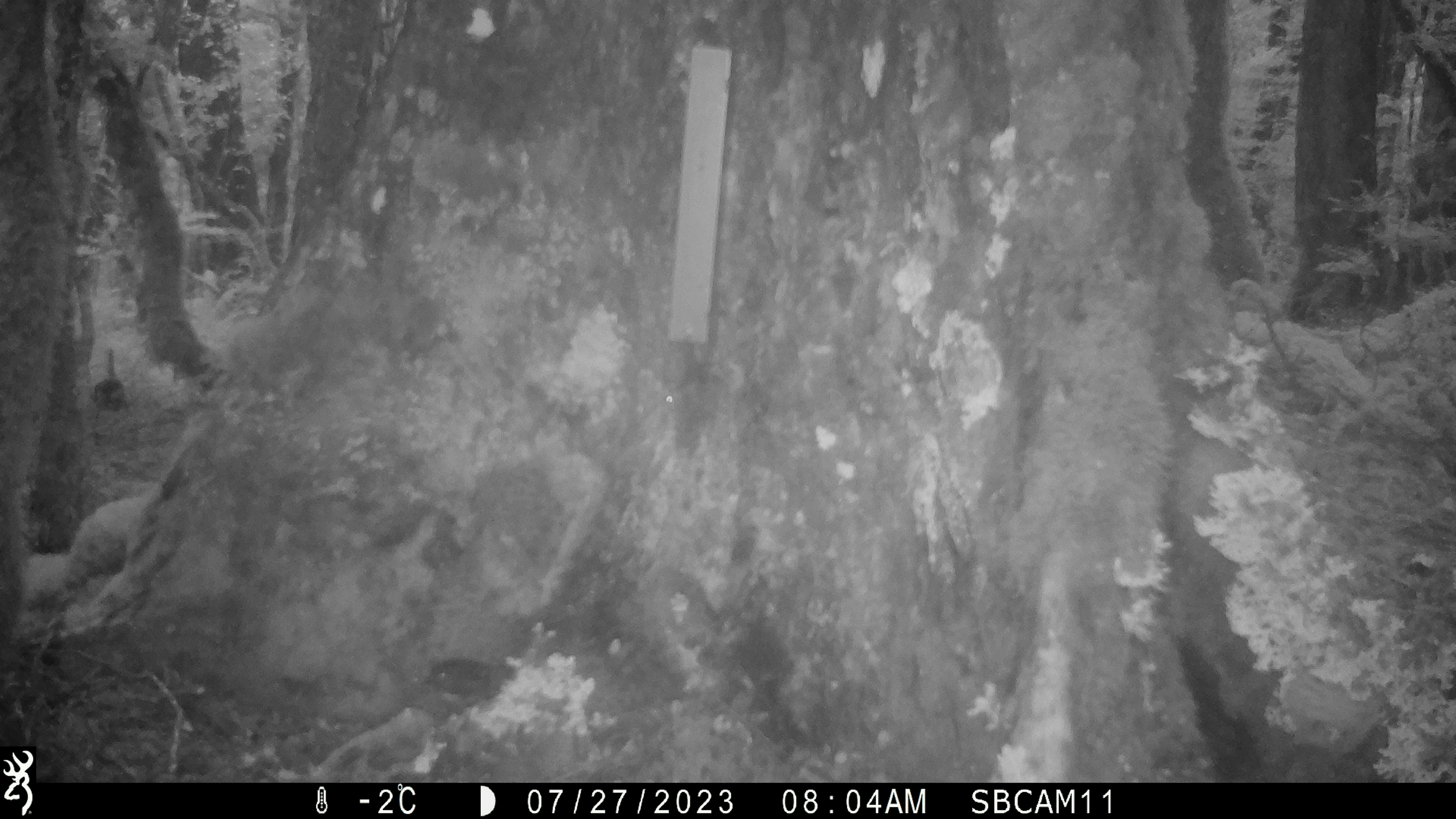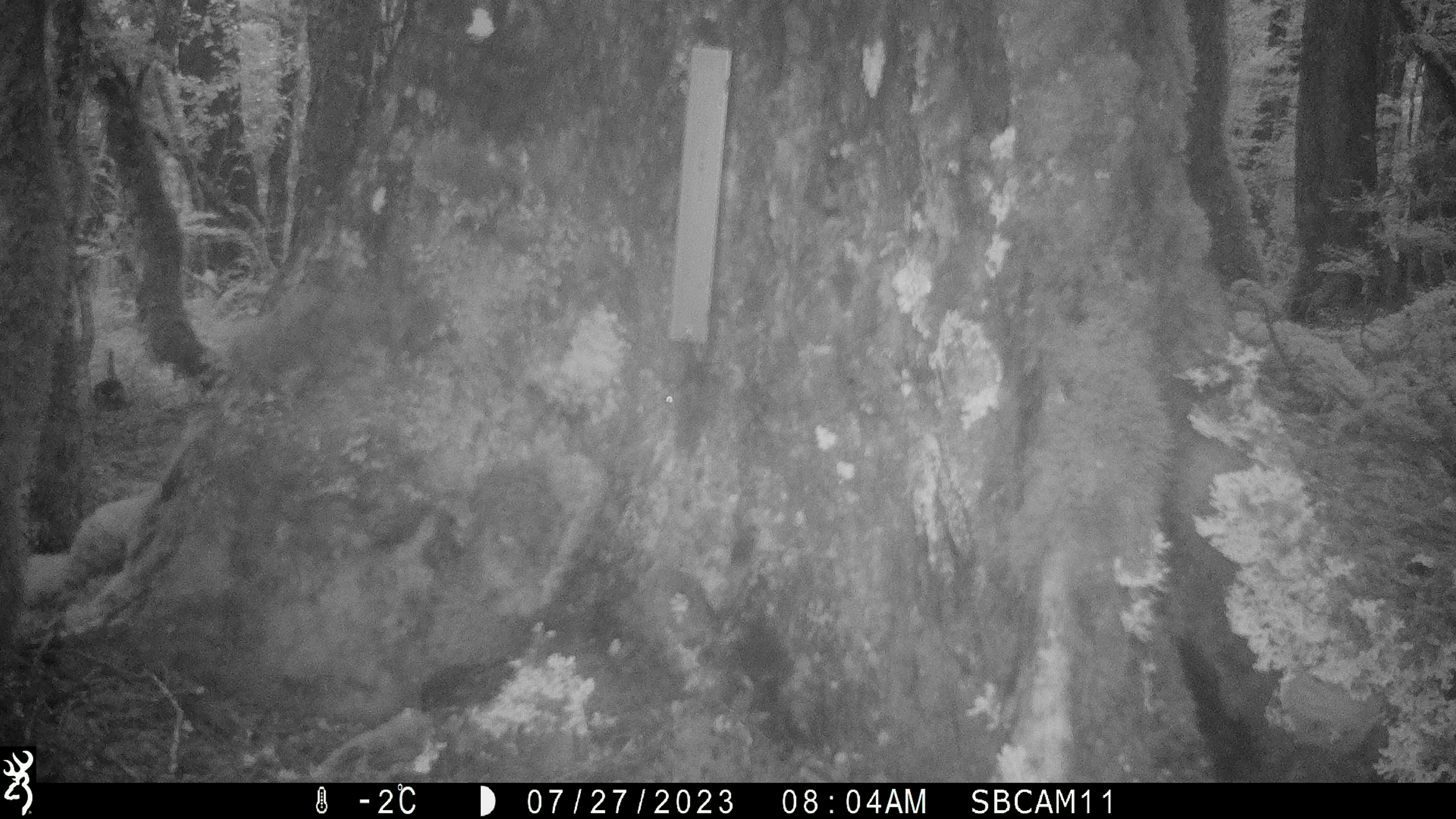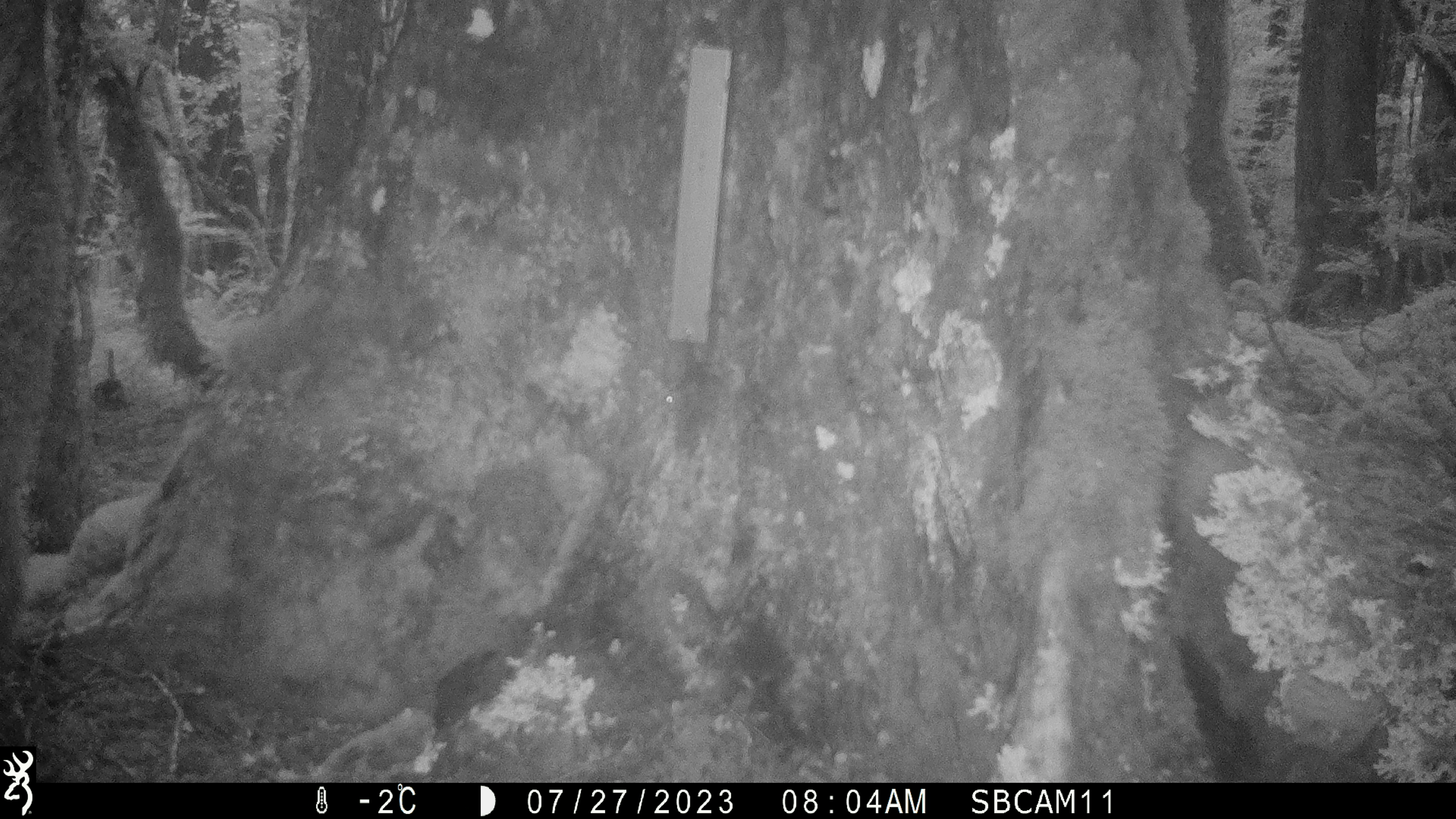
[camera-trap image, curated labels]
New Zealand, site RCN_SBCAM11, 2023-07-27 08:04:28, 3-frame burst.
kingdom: Animalia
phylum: Chordata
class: Aves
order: Passeriformes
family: Petroicidae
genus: Petroica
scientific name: Petroica australis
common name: new zealand robin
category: robin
Robin (new zealand robin) (Petroica australis).